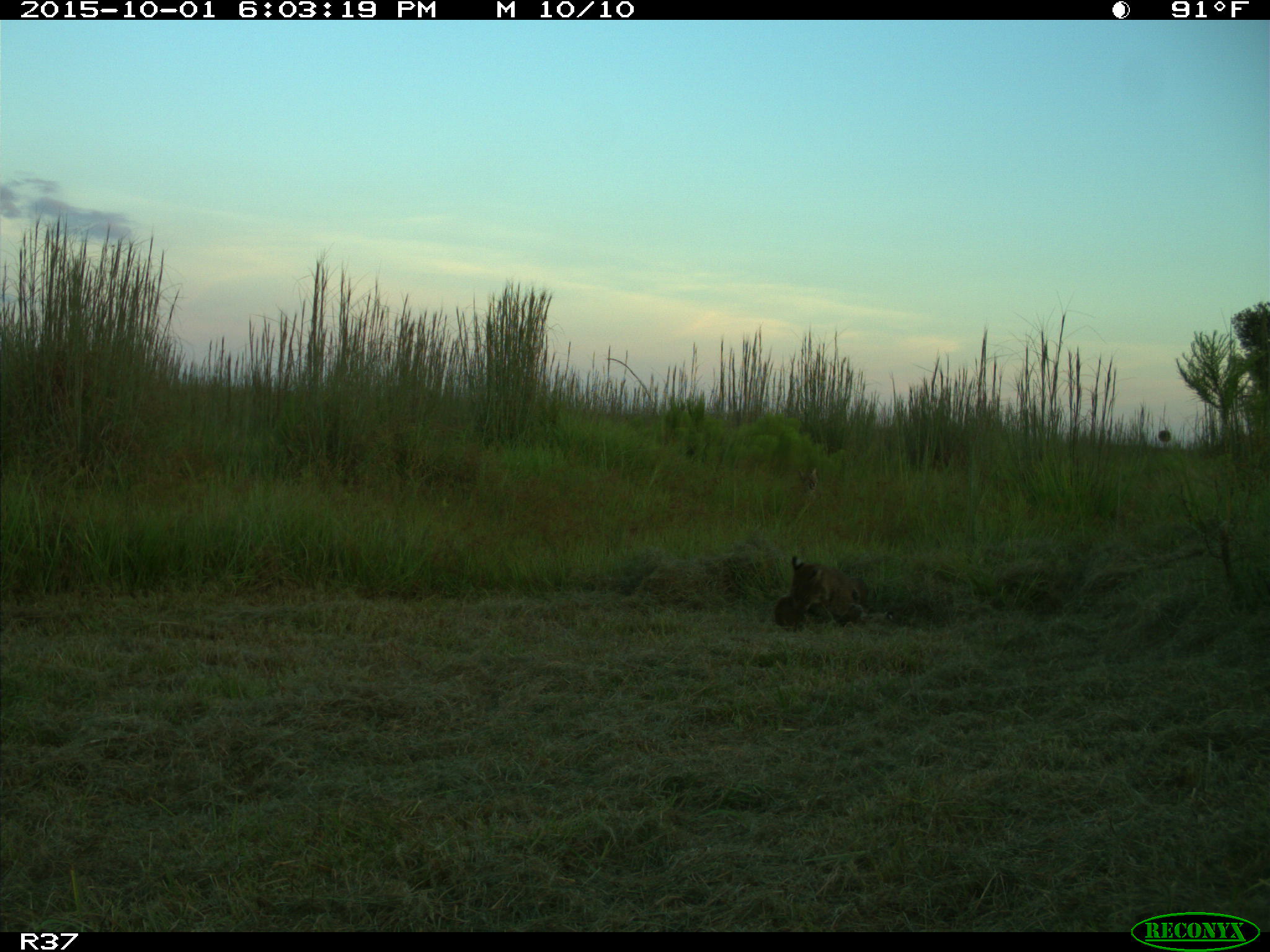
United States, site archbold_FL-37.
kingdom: Animalia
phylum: Chordata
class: Mammalia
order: Carnivora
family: Felidae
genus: Lynx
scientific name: Lynx rufus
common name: bobcat